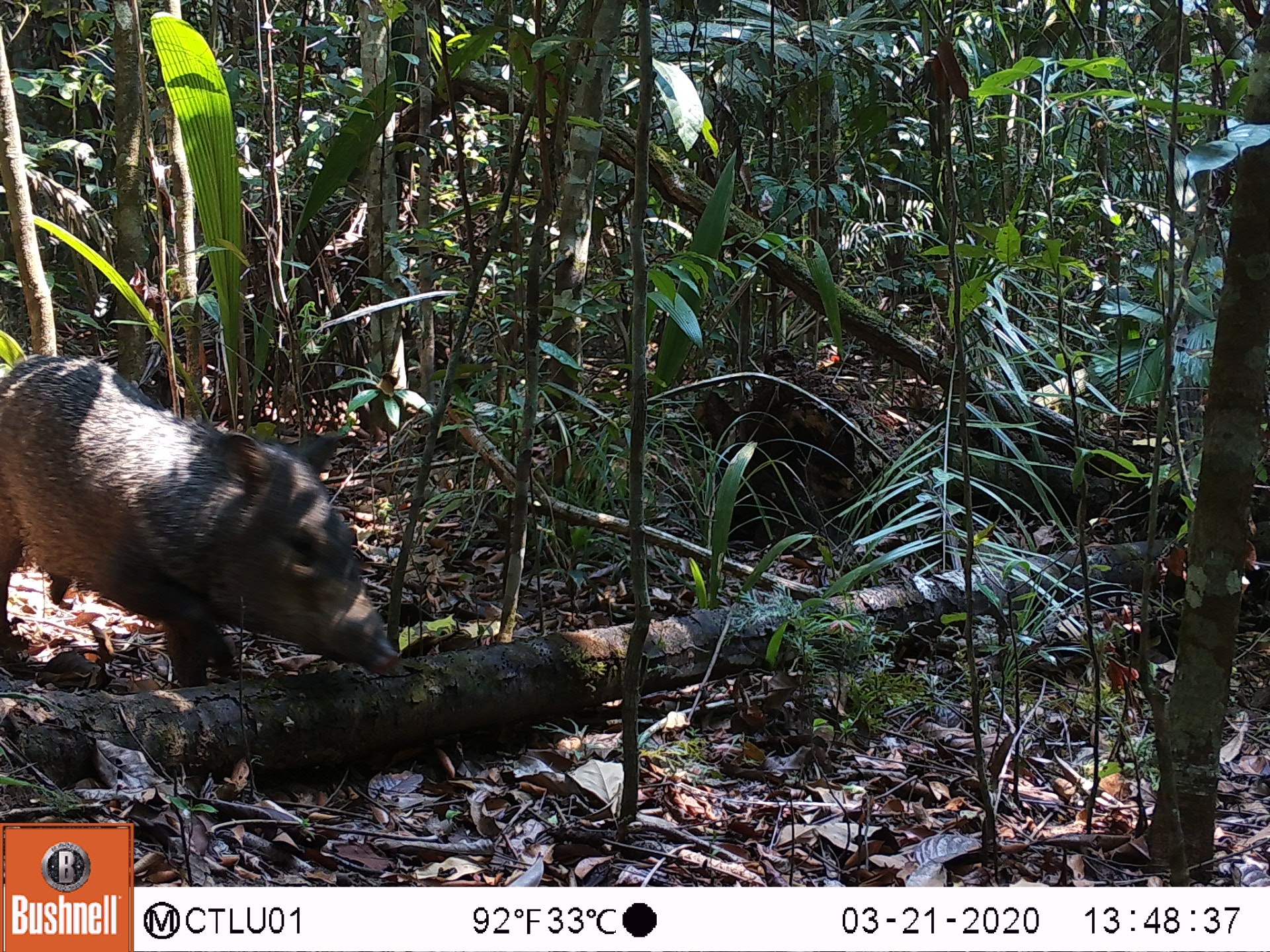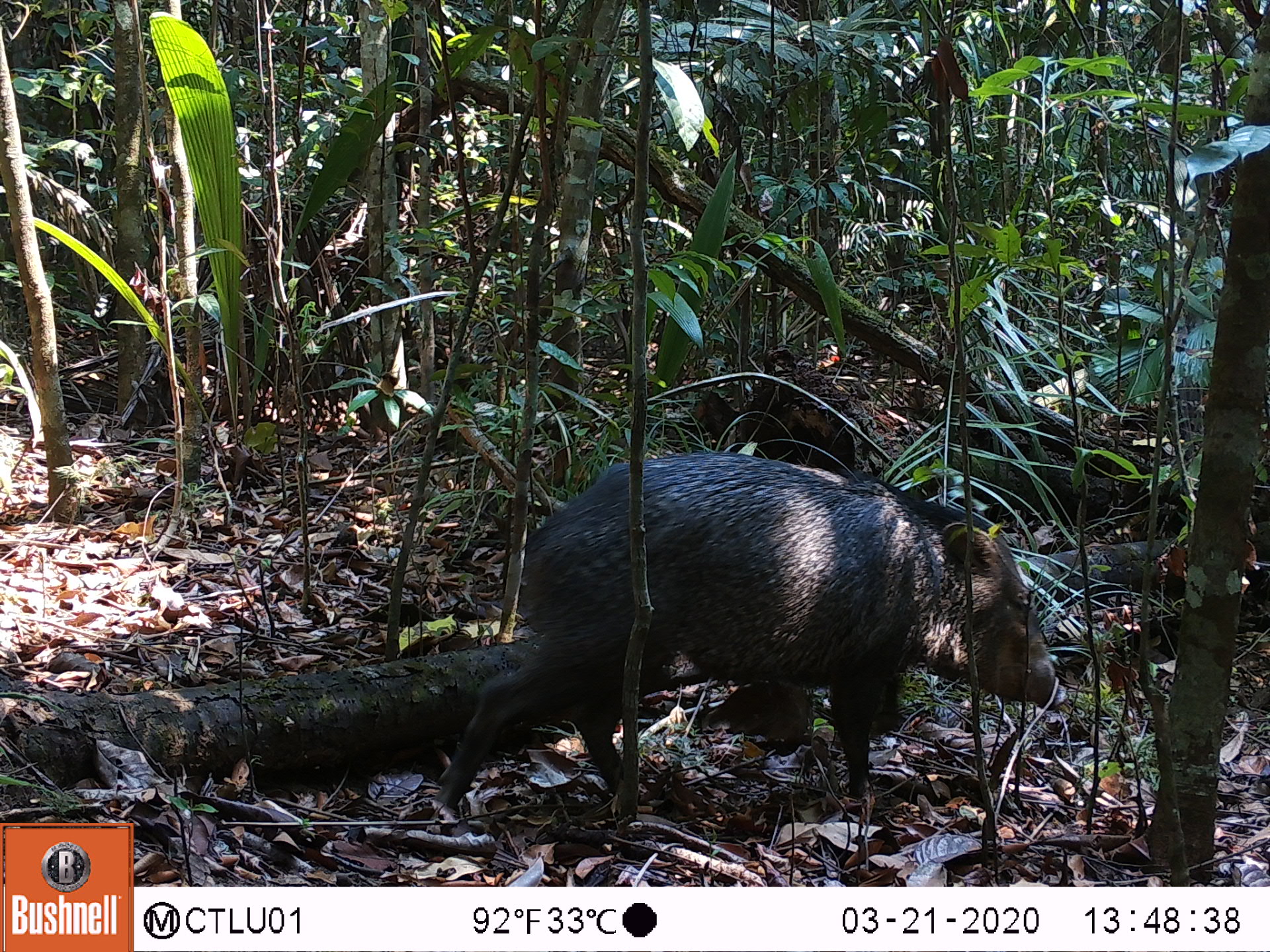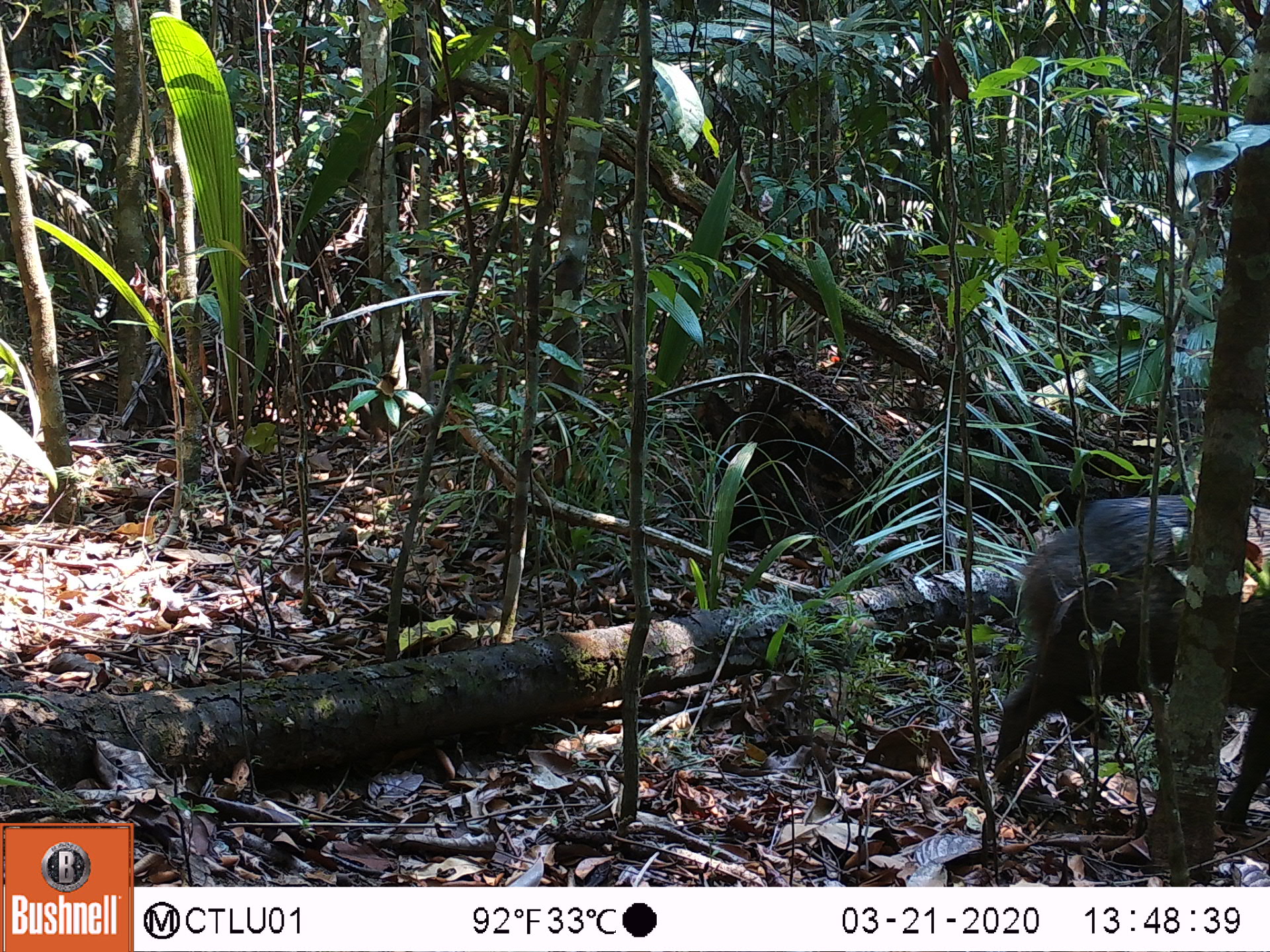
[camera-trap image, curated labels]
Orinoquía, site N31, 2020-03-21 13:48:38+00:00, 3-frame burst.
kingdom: Animalia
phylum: Chordata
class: Mammalia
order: Artiodactyla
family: Tayassuidae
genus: Pecari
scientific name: Pecari tajacu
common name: collared peccary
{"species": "collared peccary (Pecari tajacu)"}